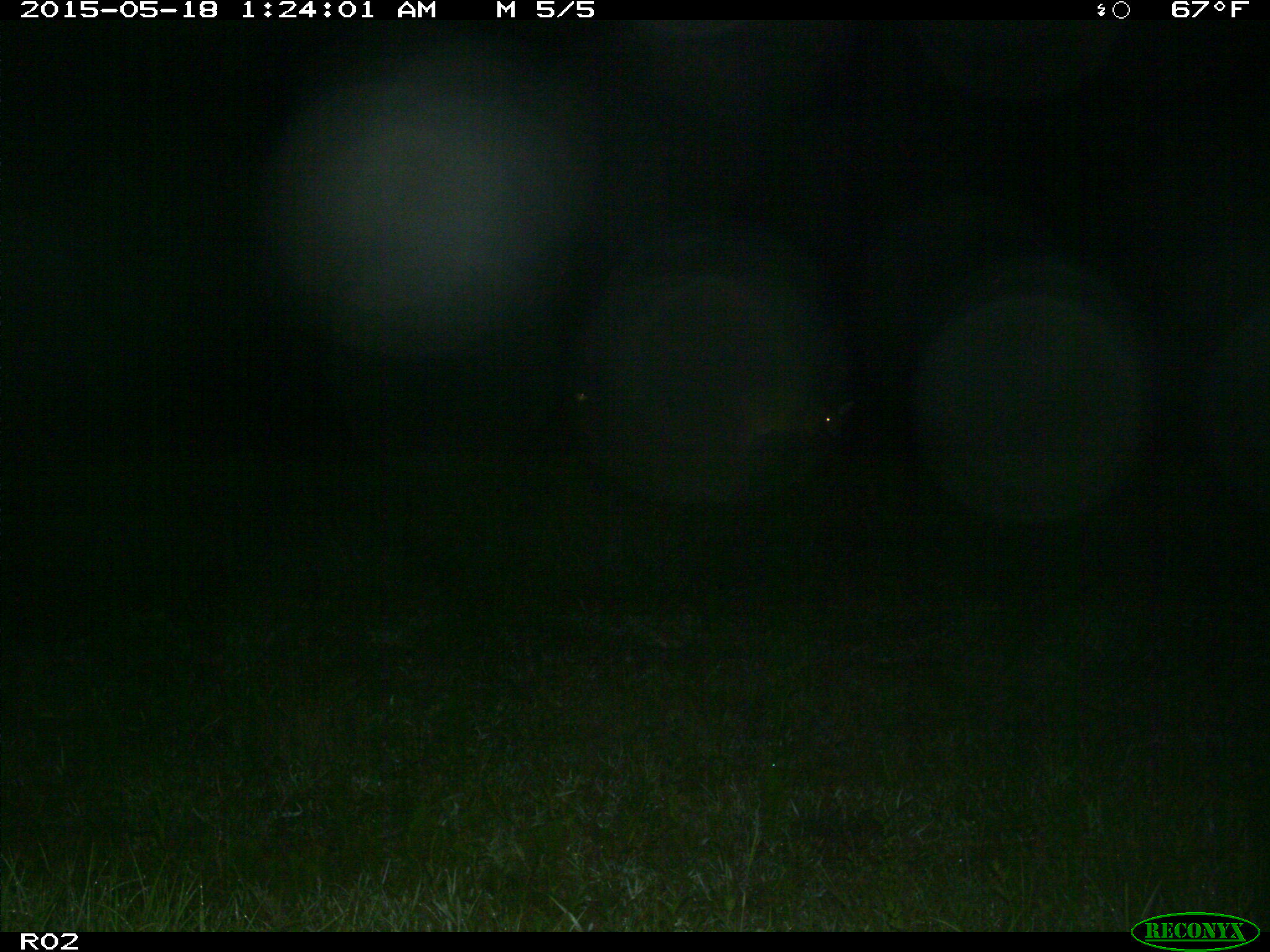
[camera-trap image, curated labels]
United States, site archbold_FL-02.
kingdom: Animalia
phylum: Chordata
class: Mammalia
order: Artiodactyla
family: Cervidae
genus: Odocoileus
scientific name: Odocoileus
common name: deer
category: unidentified deer